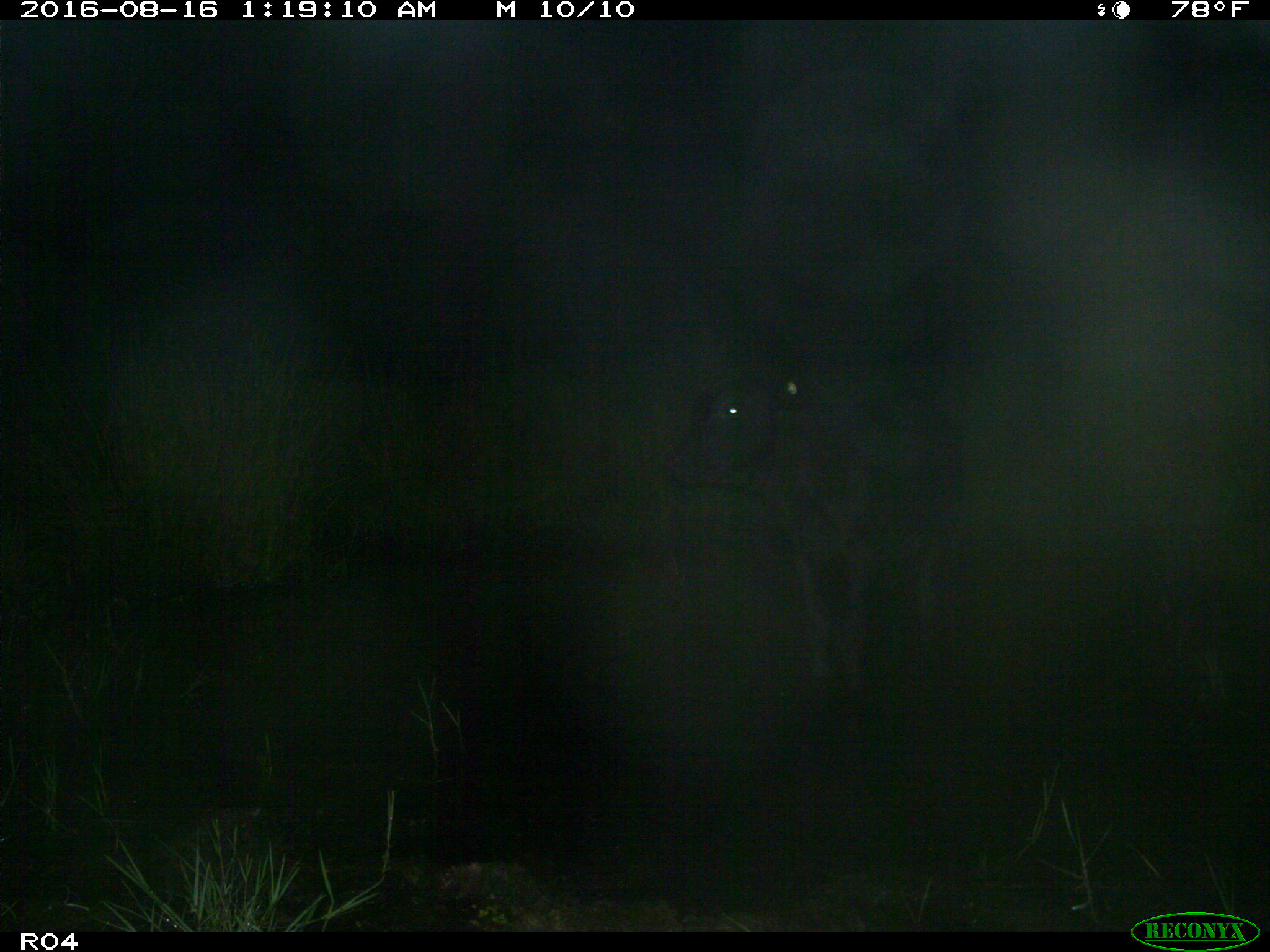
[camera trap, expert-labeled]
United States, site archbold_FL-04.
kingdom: Animalia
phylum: Chordata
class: Mammalia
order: Artiodactyla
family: Bovidae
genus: Bos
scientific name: Bos taurus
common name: domestic cow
Bos taurus (domestic cow).